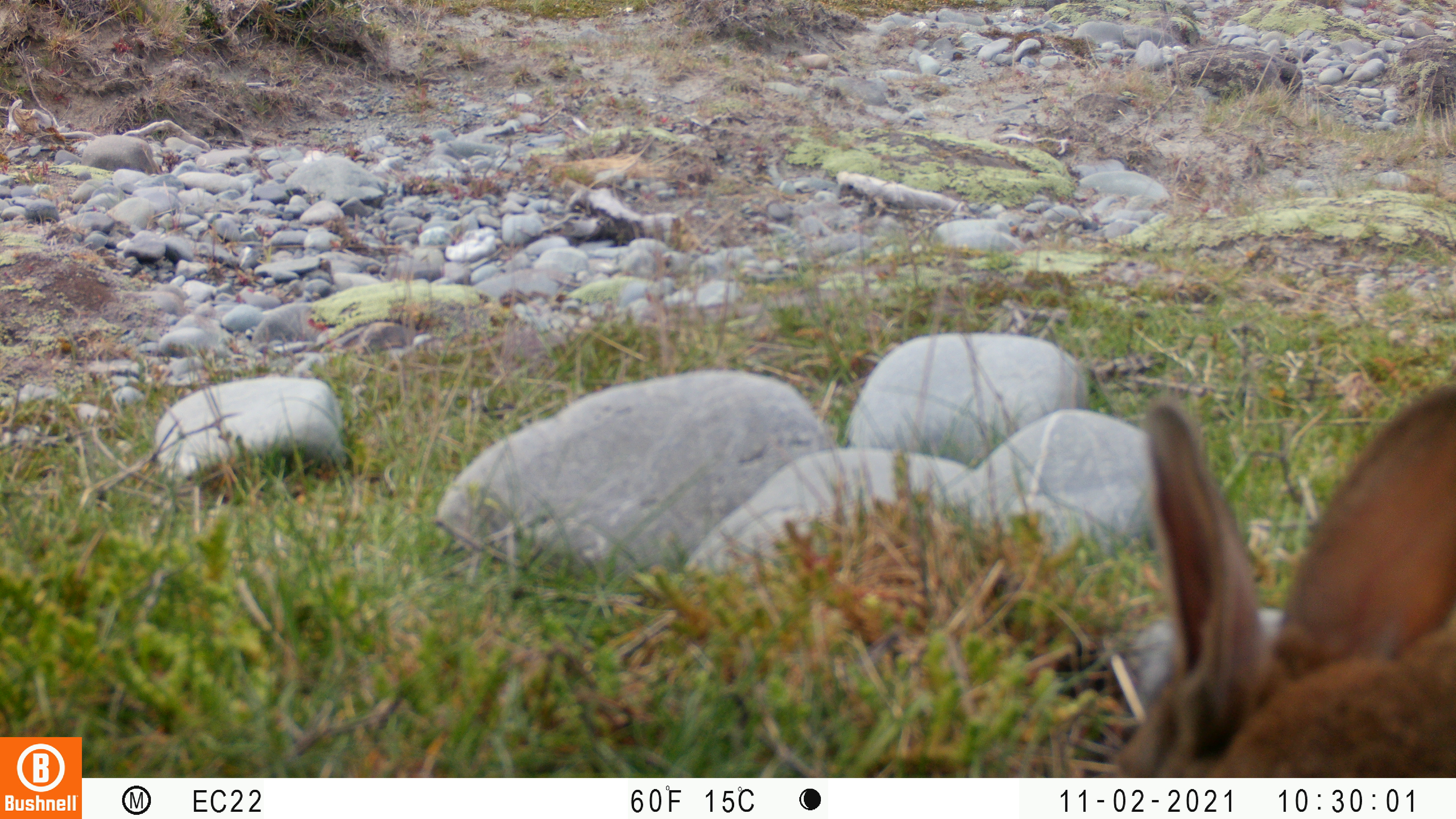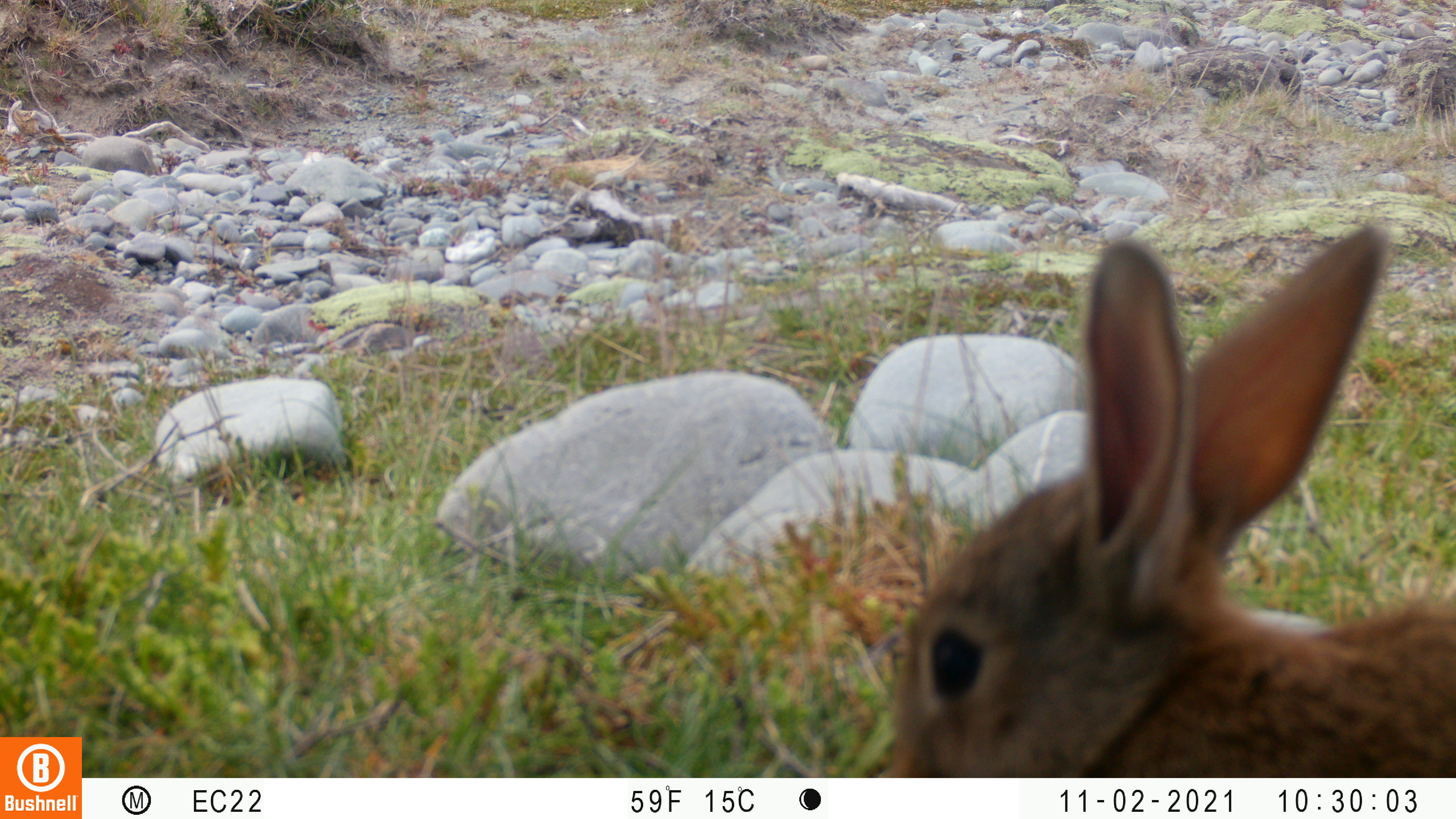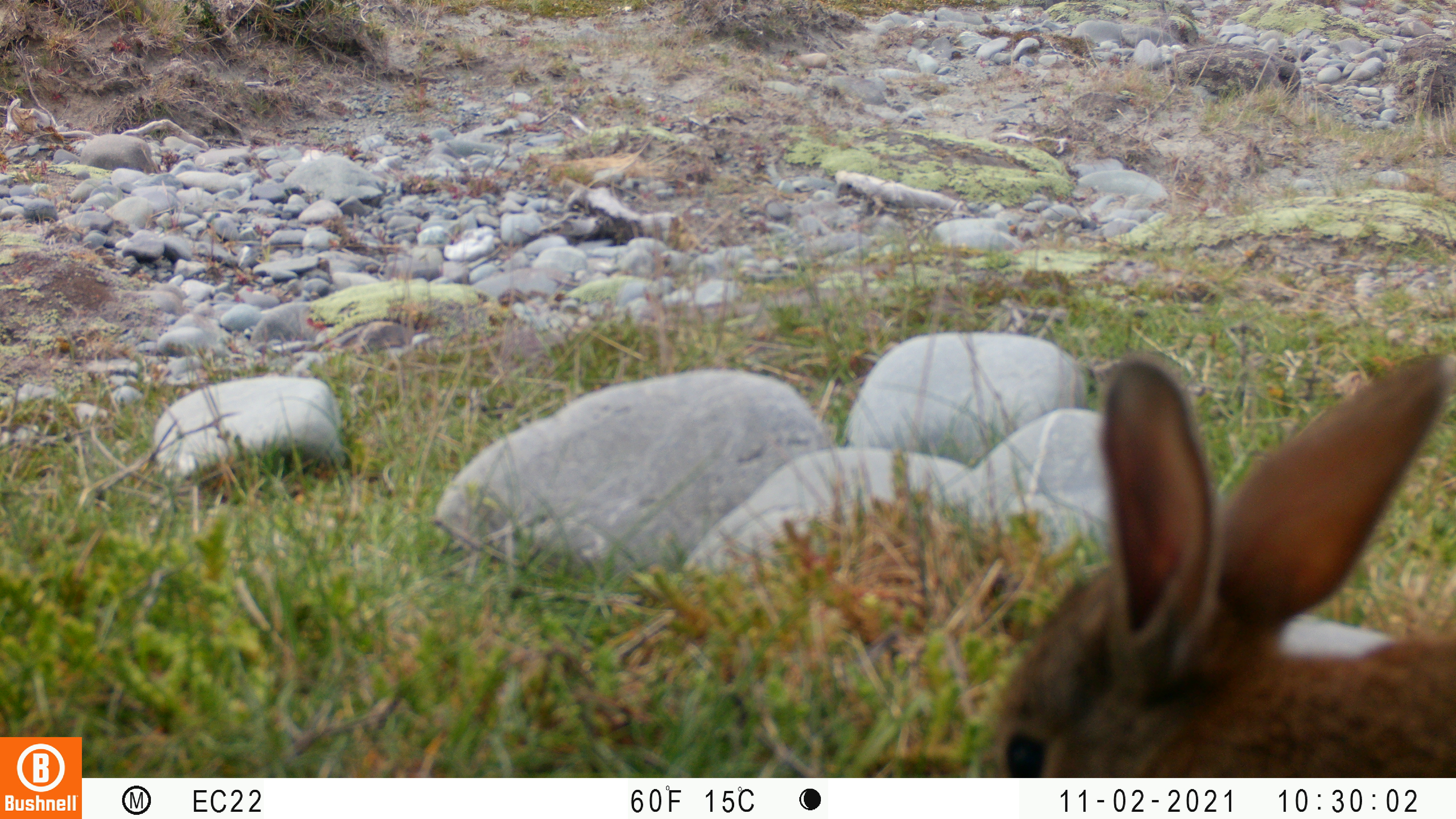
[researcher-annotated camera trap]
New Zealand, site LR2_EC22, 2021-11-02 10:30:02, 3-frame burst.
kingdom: Animalia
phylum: Chordata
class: Mammalia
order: Lagomorpha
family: Leporidae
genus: Oryctolagus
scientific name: Oryctolagus cuniculus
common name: european rabbit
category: rabbit